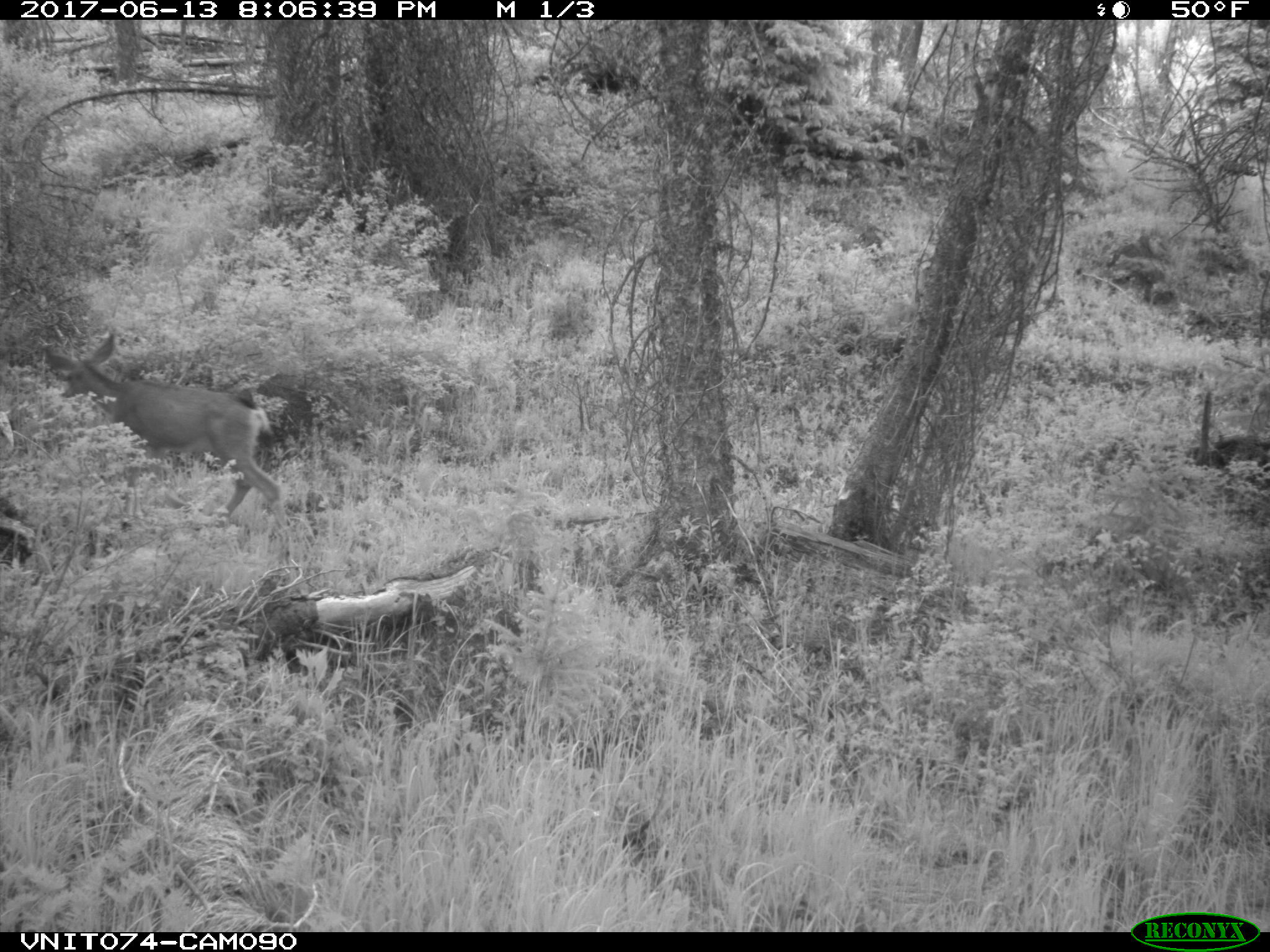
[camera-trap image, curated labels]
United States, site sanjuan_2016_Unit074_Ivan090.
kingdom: Animalia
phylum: Chordata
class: Mammalia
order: Artiodactyla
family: Cervidae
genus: Odocoileus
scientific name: Odocoileus hemionus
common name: mule deer